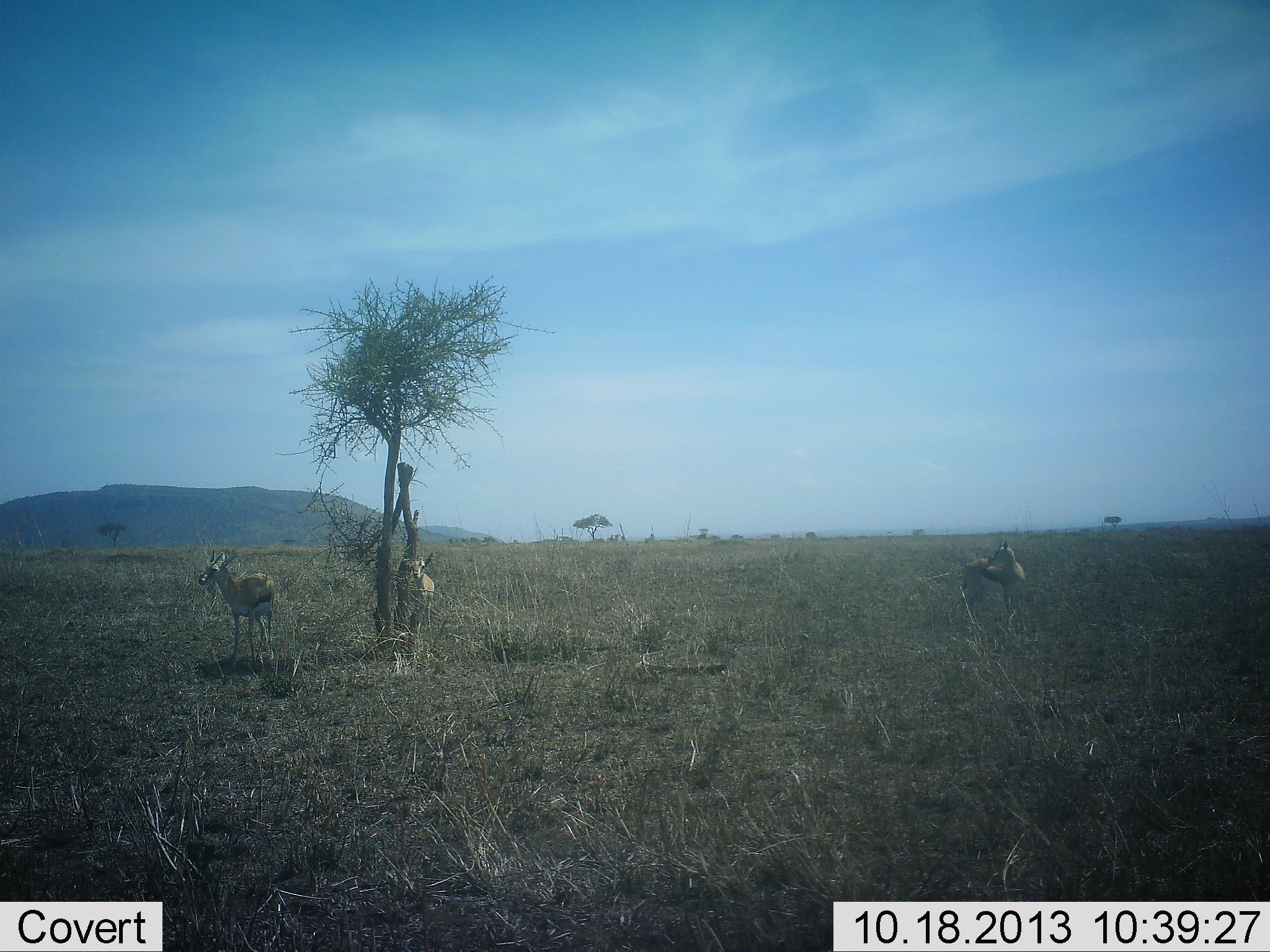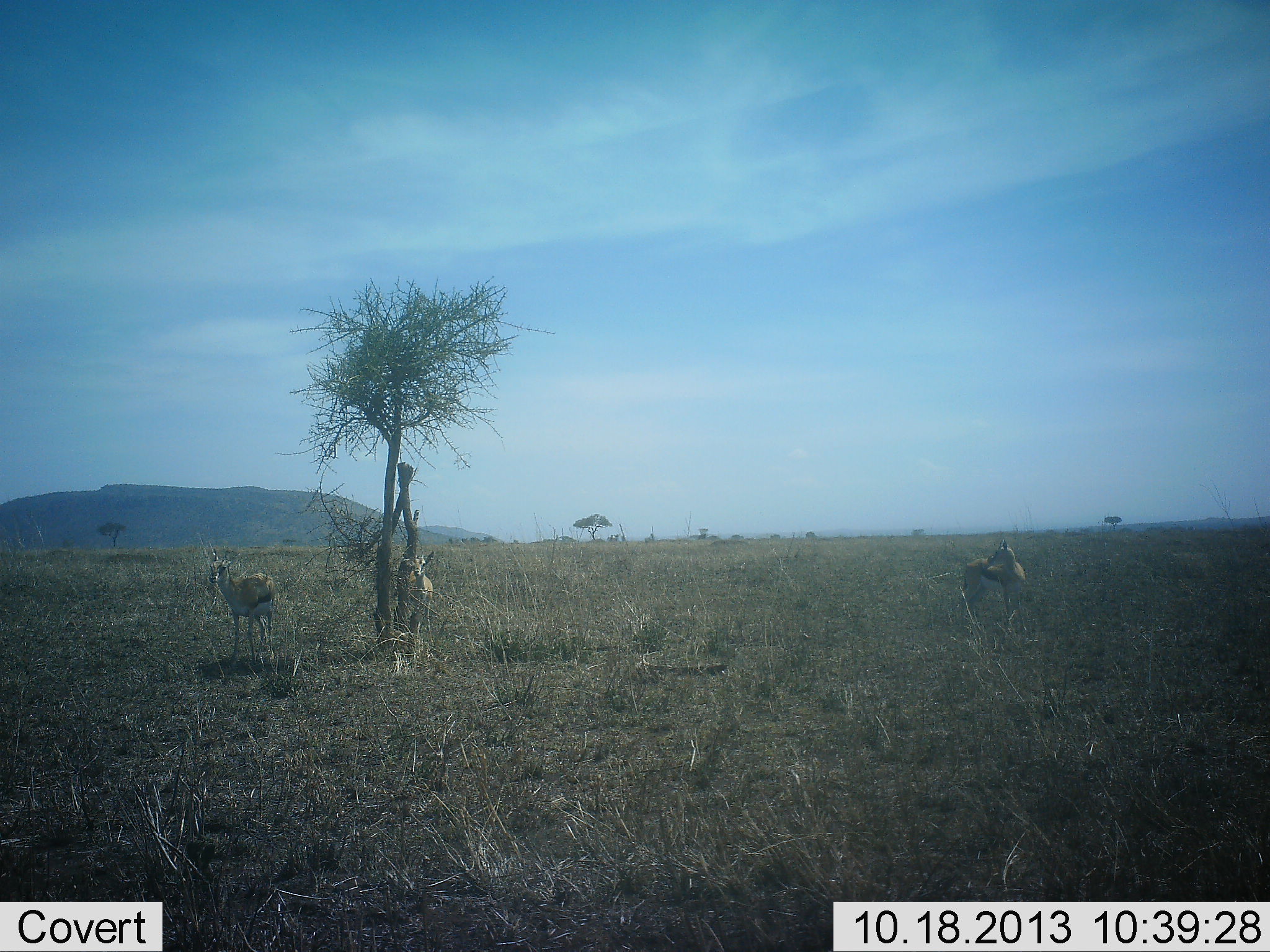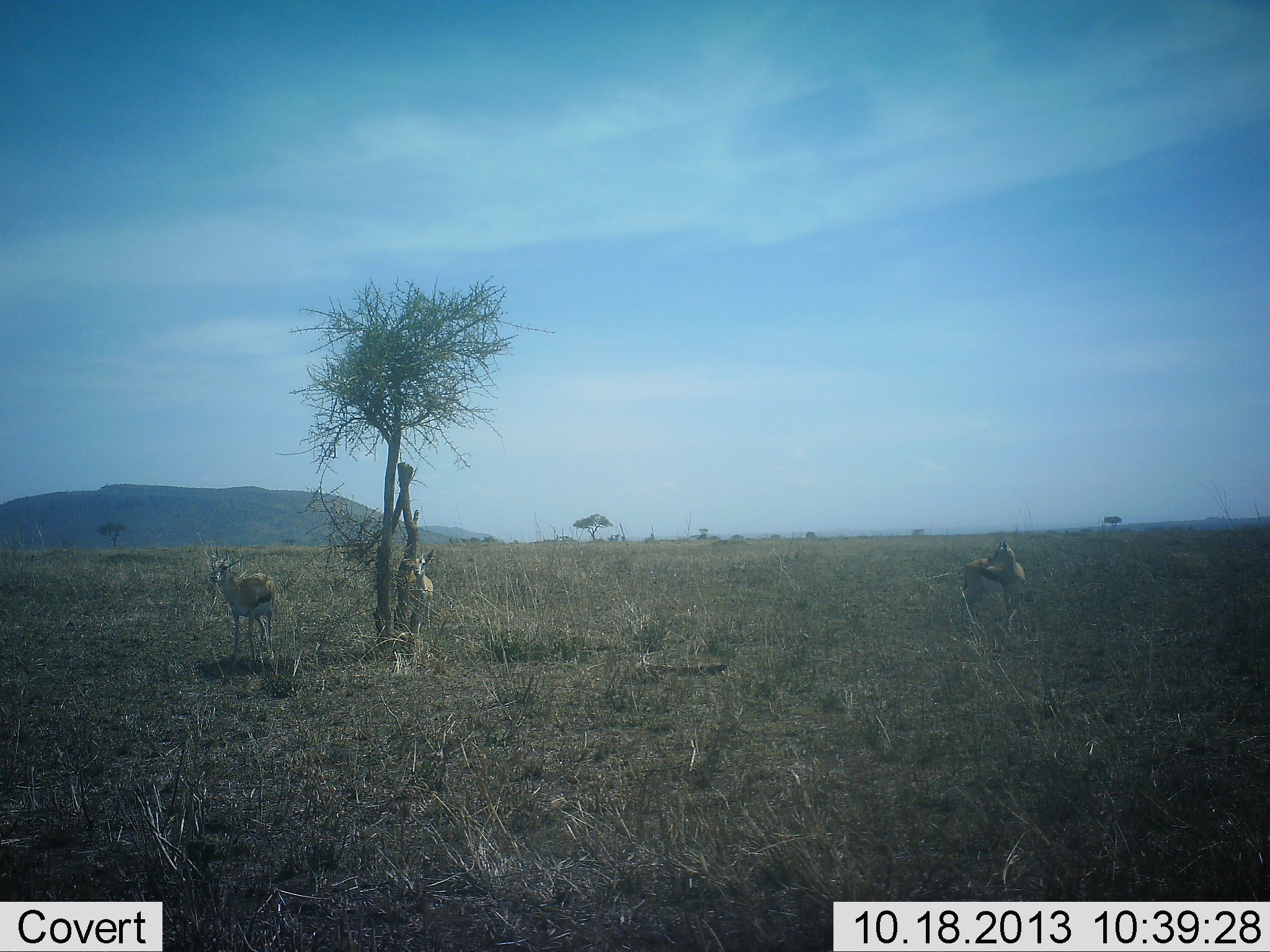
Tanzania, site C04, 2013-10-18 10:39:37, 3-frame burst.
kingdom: Animalia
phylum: Chordata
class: Mammalia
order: Artiodactyla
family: Bovidae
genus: Eudorcas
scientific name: Eudorcas thomsonii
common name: thomson's gazelle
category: gazellethomsons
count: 3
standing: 100%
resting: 10%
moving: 0%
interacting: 0%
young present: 0%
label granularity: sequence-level